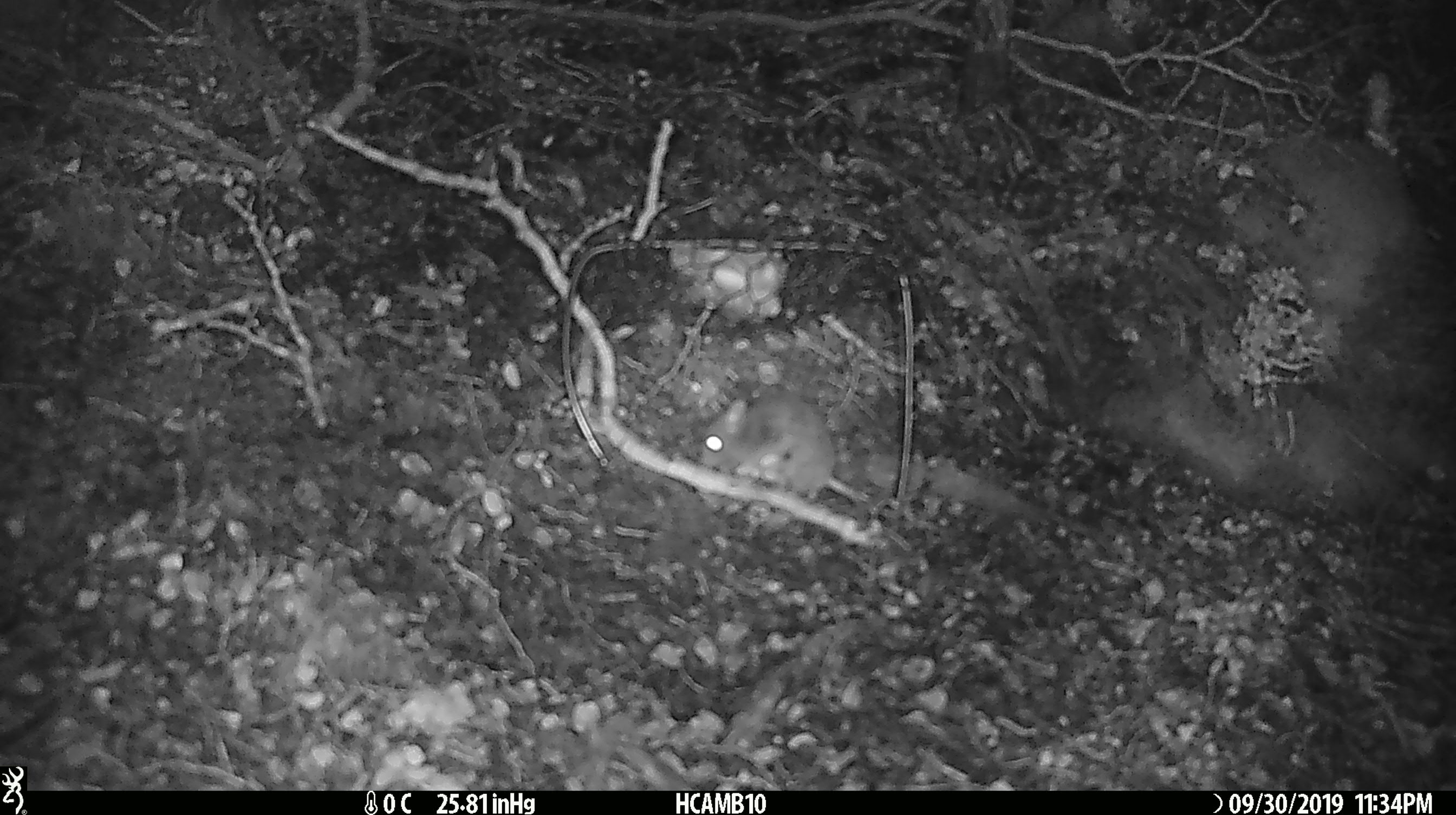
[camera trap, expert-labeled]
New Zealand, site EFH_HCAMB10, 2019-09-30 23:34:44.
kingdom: Animalia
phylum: Chordata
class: Mammalia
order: Rodentia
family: Muridae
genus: Mus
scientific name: Mus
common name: mouse